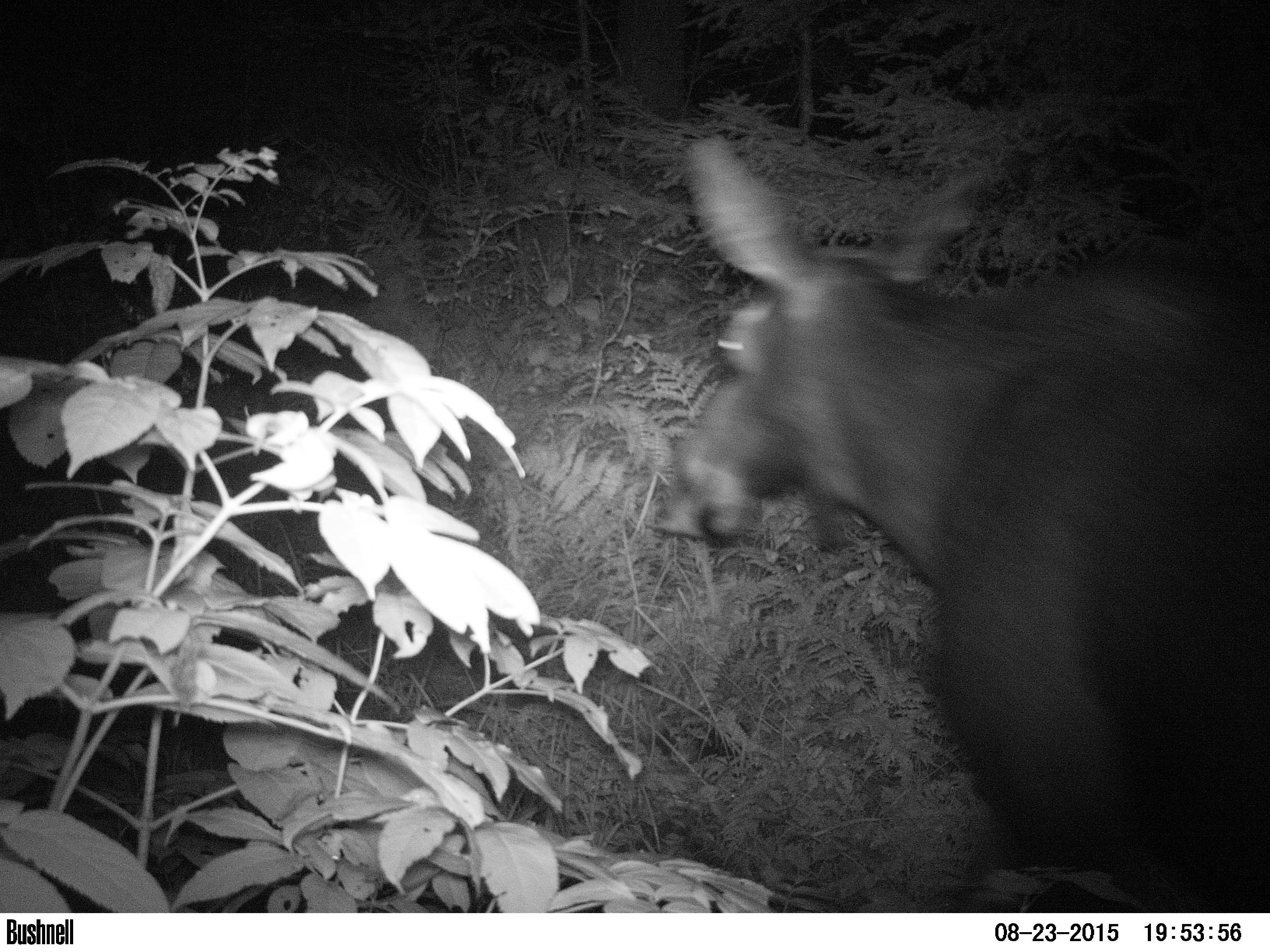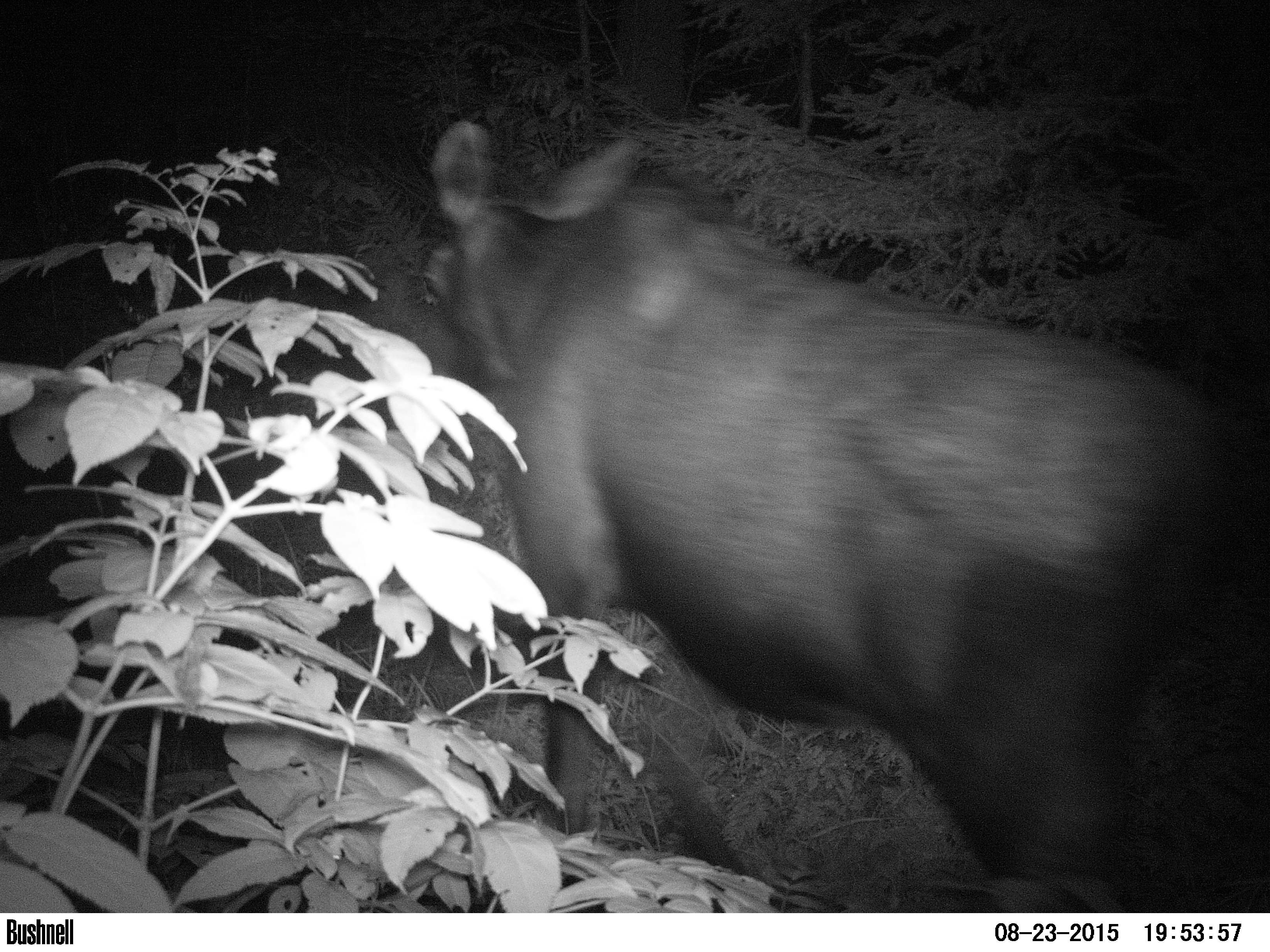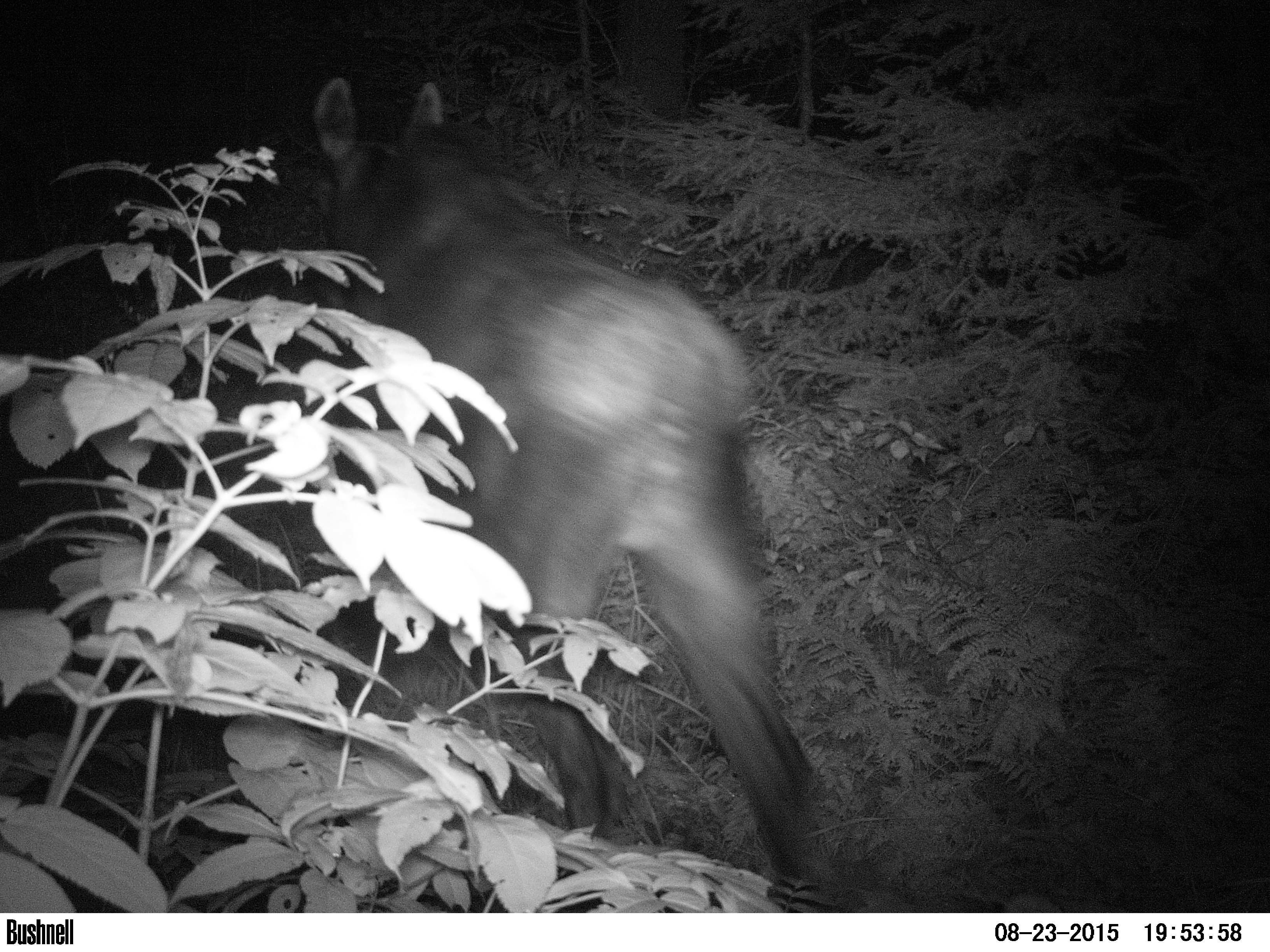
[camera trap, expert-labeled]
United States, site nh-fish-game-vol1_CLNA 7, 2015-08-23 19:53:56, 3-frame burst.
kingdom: Animalia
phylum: Chordata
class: Mammalia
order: Artiodactyla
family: Cervidae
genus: Alces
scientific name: Alces alces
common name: moose